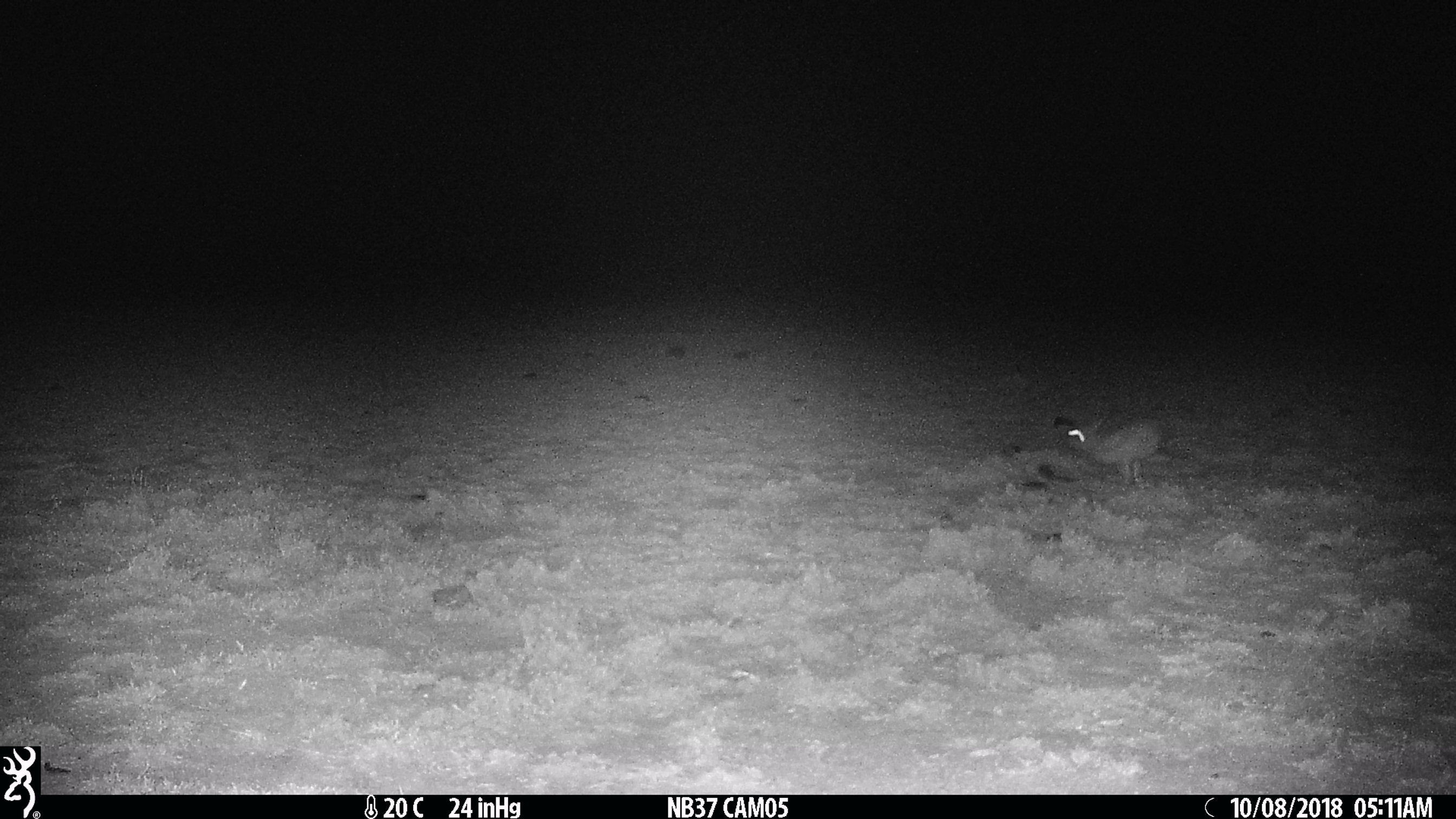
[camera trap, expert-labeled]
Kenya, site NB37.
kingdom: Animalia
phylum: Chordata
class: Mammalia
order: Lagomorpha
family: Leporidae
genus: Lepus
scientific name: Lepus capensis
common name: cape hare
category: hare